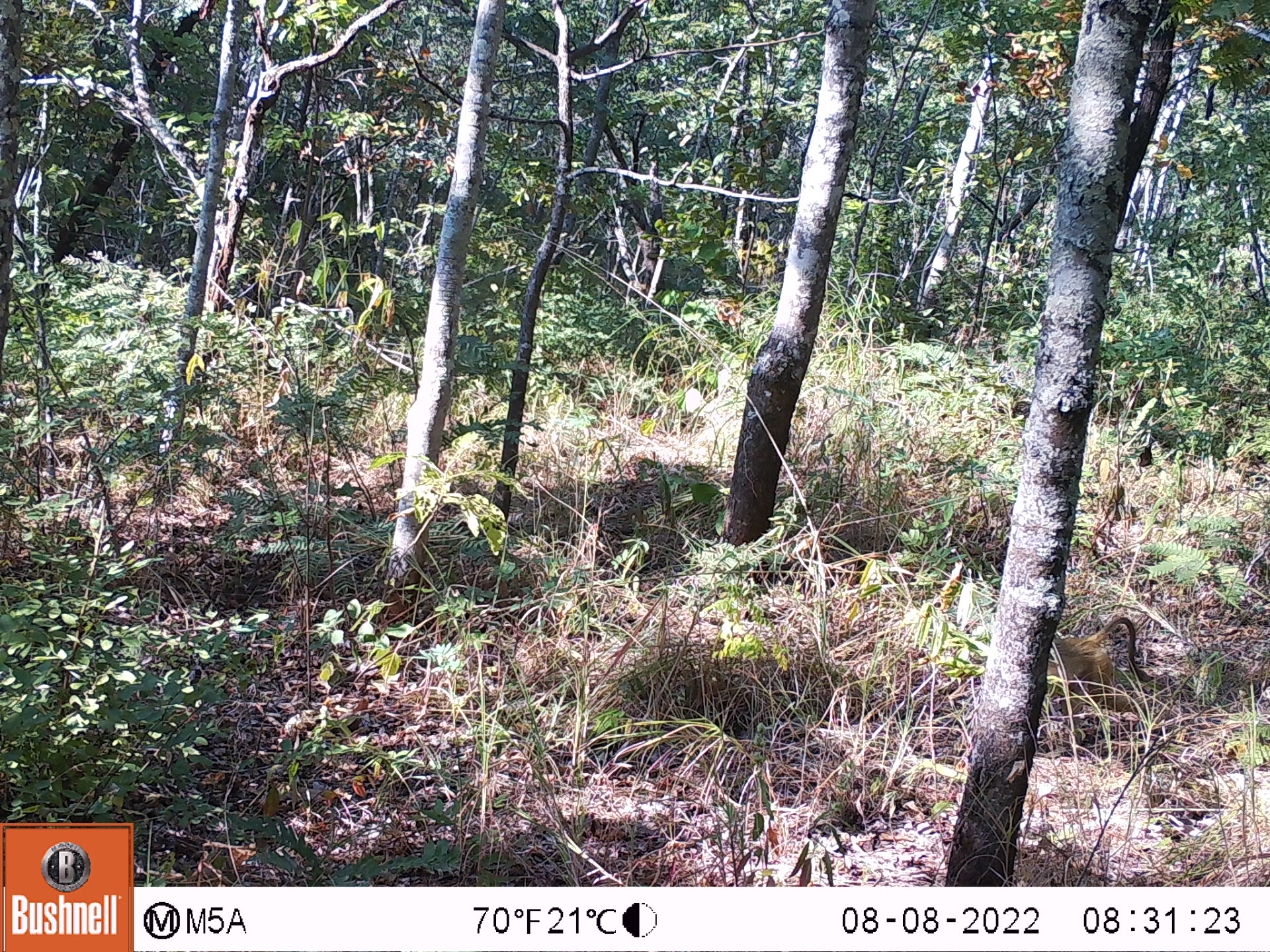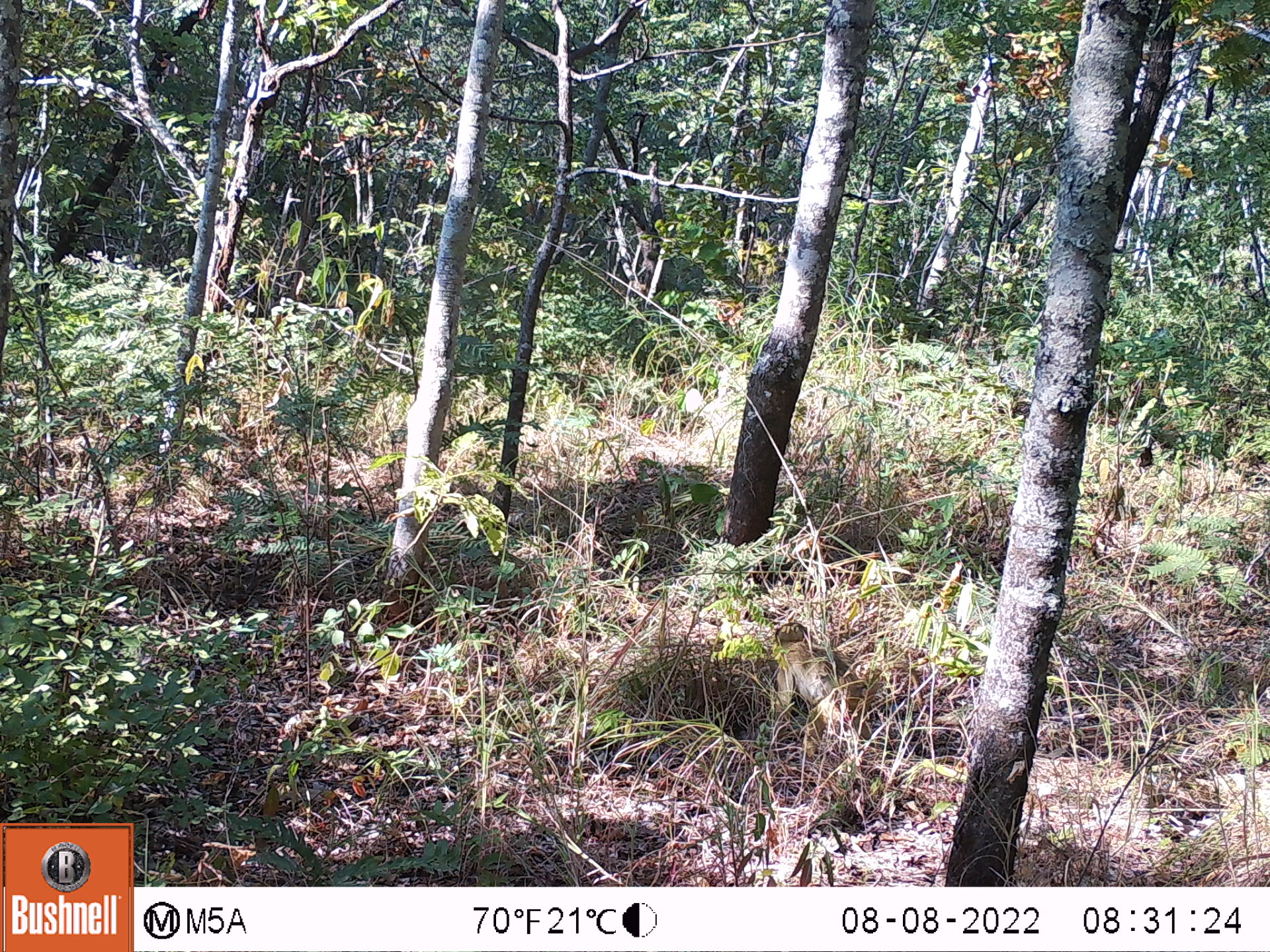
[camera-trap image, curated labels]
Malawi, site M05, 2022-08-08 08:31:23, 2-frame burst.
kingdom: Animalia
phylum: Chordata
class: Mammalia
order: Primates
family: Cercopithecidae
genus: Papio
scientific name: Papio cynocephalus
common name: yellow baboon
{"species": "yellow baboon (Papio cynocephalus)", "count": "1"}